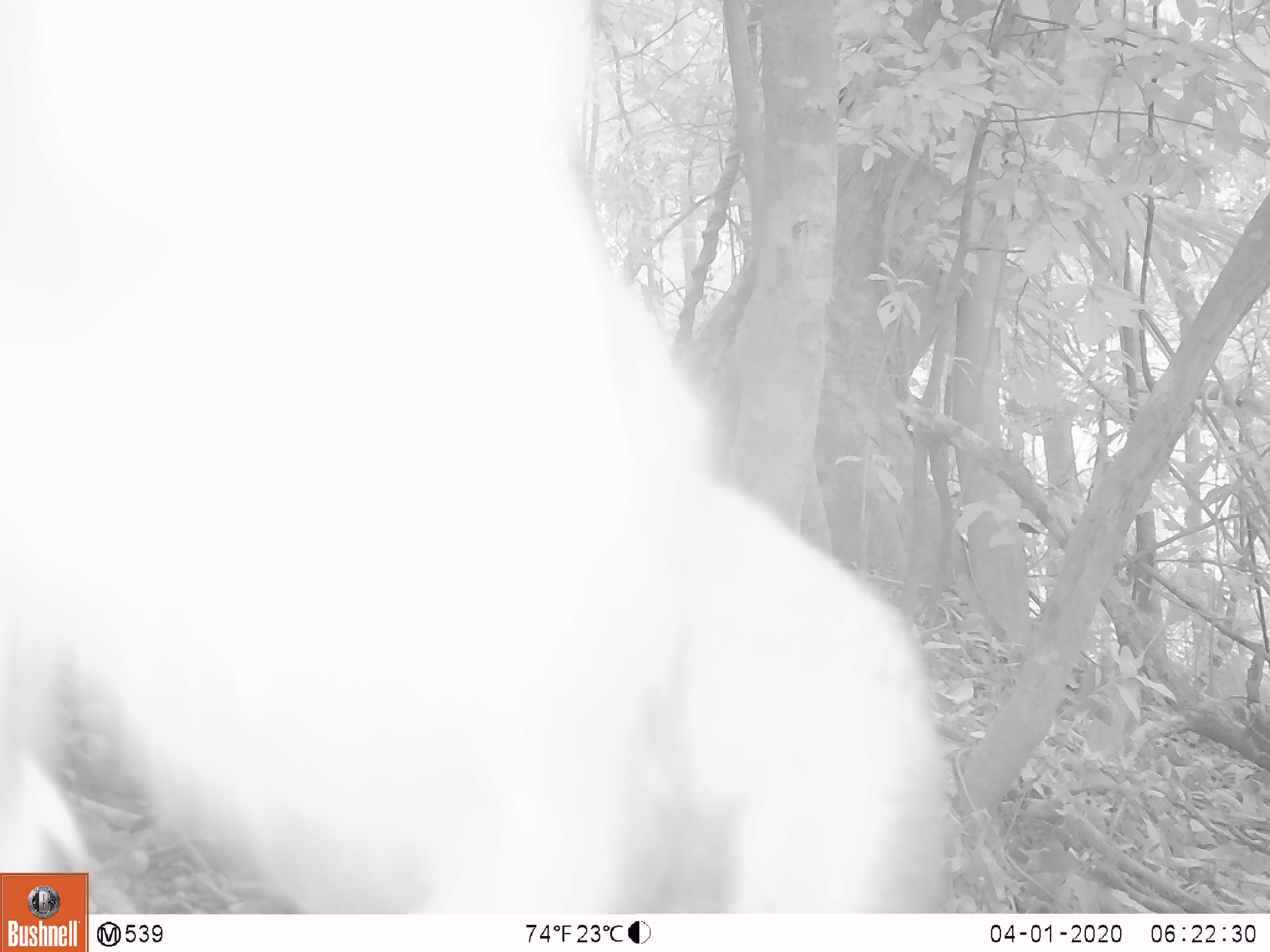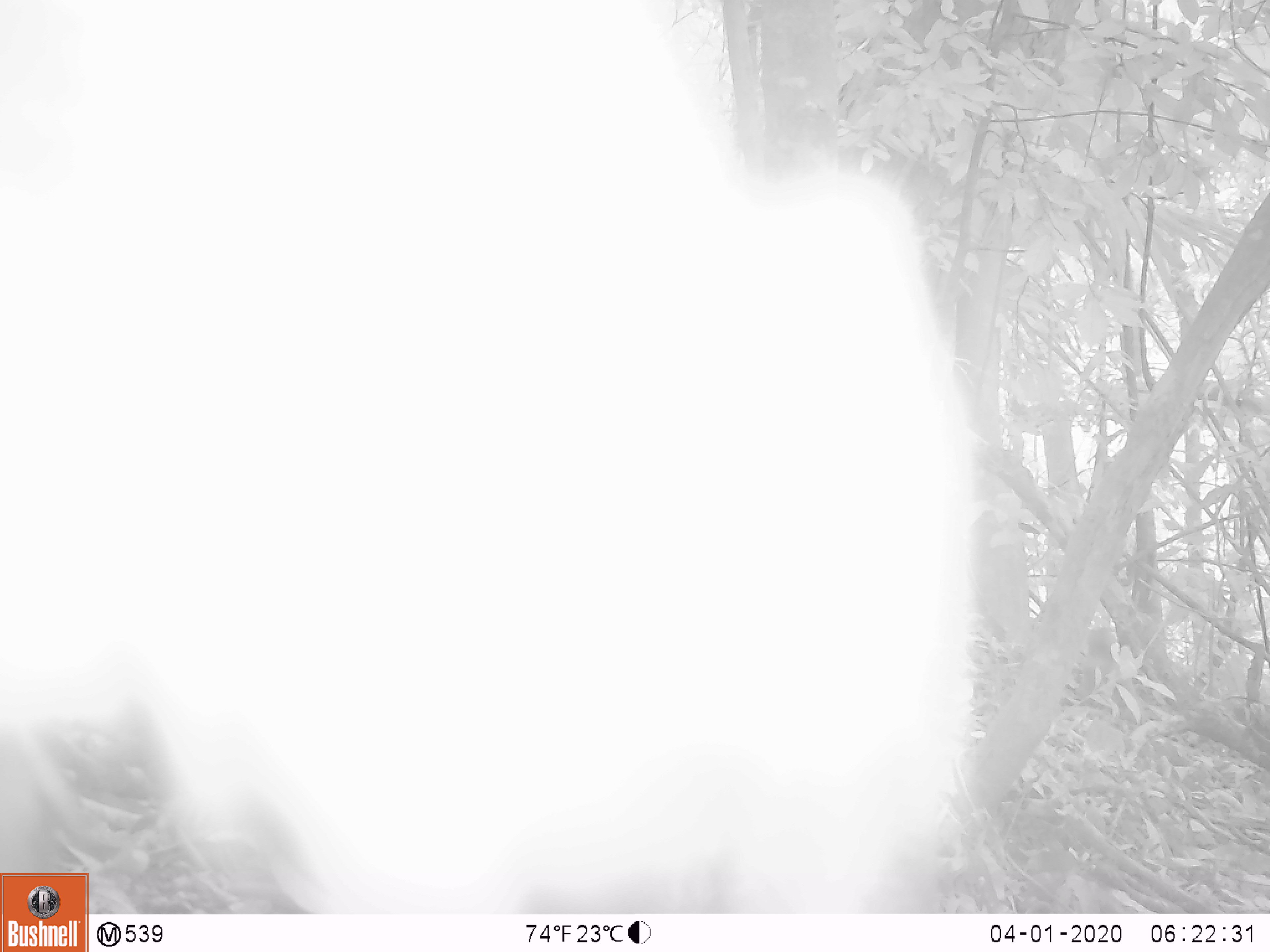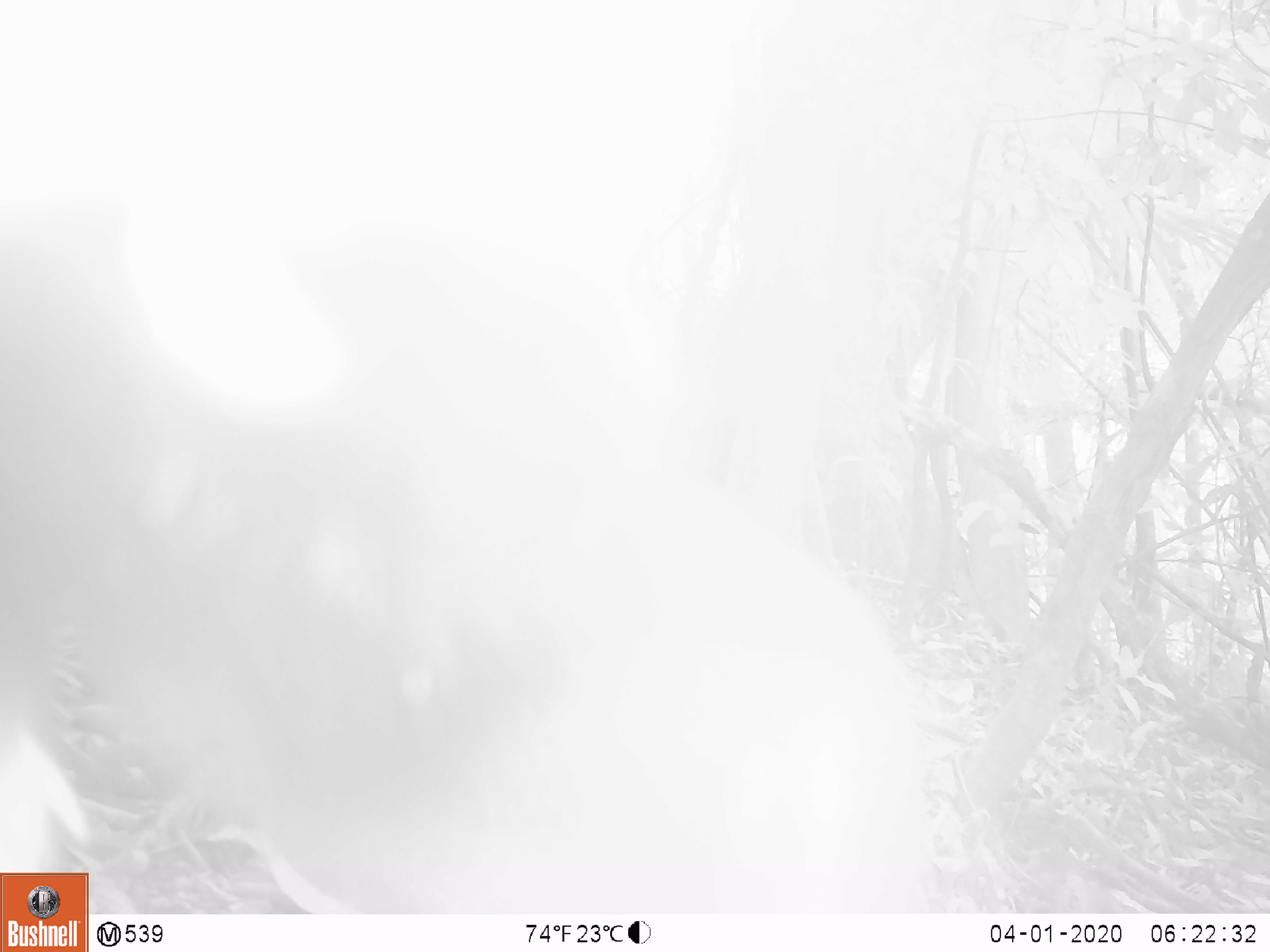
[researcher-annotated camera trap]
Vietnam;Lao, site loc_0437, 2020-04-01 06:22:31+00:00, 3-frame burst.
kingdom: Animalia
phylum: Chordata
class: Mammalia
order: Primates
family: Cercopithecidae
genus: Macaca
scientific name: Macaca nemestrina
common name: pig-tailed macaque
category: pig tailed macaque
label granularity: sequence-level